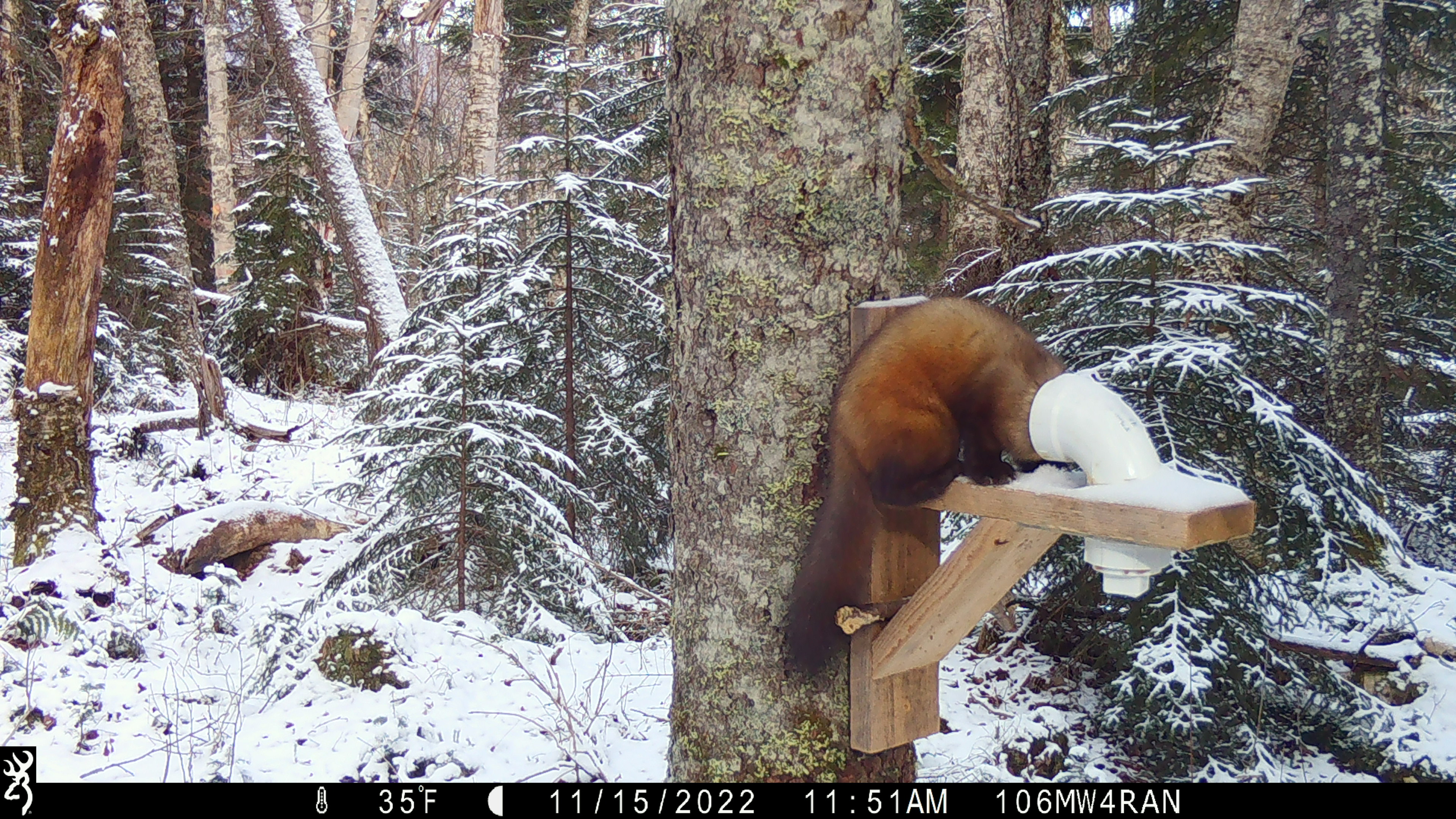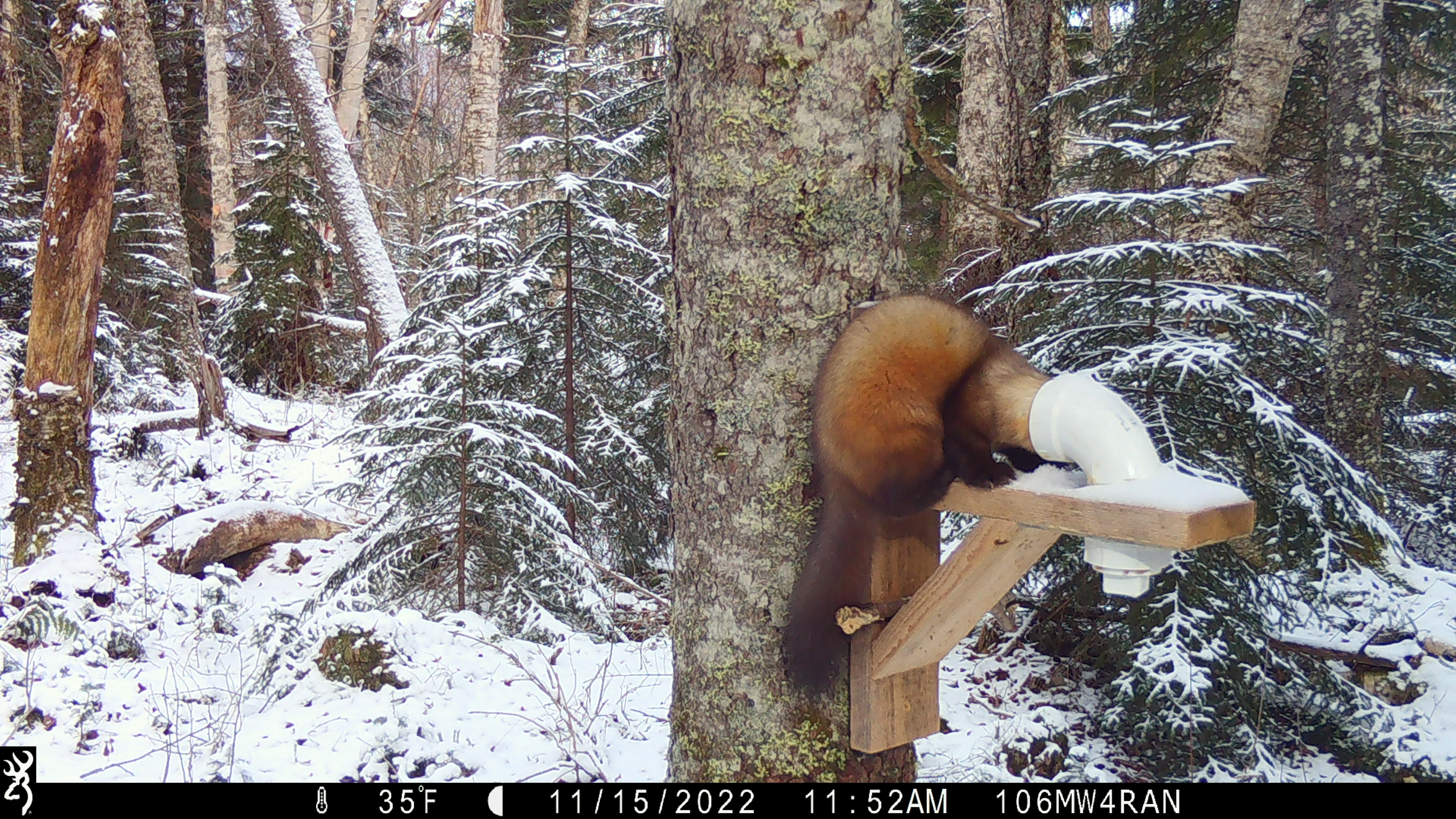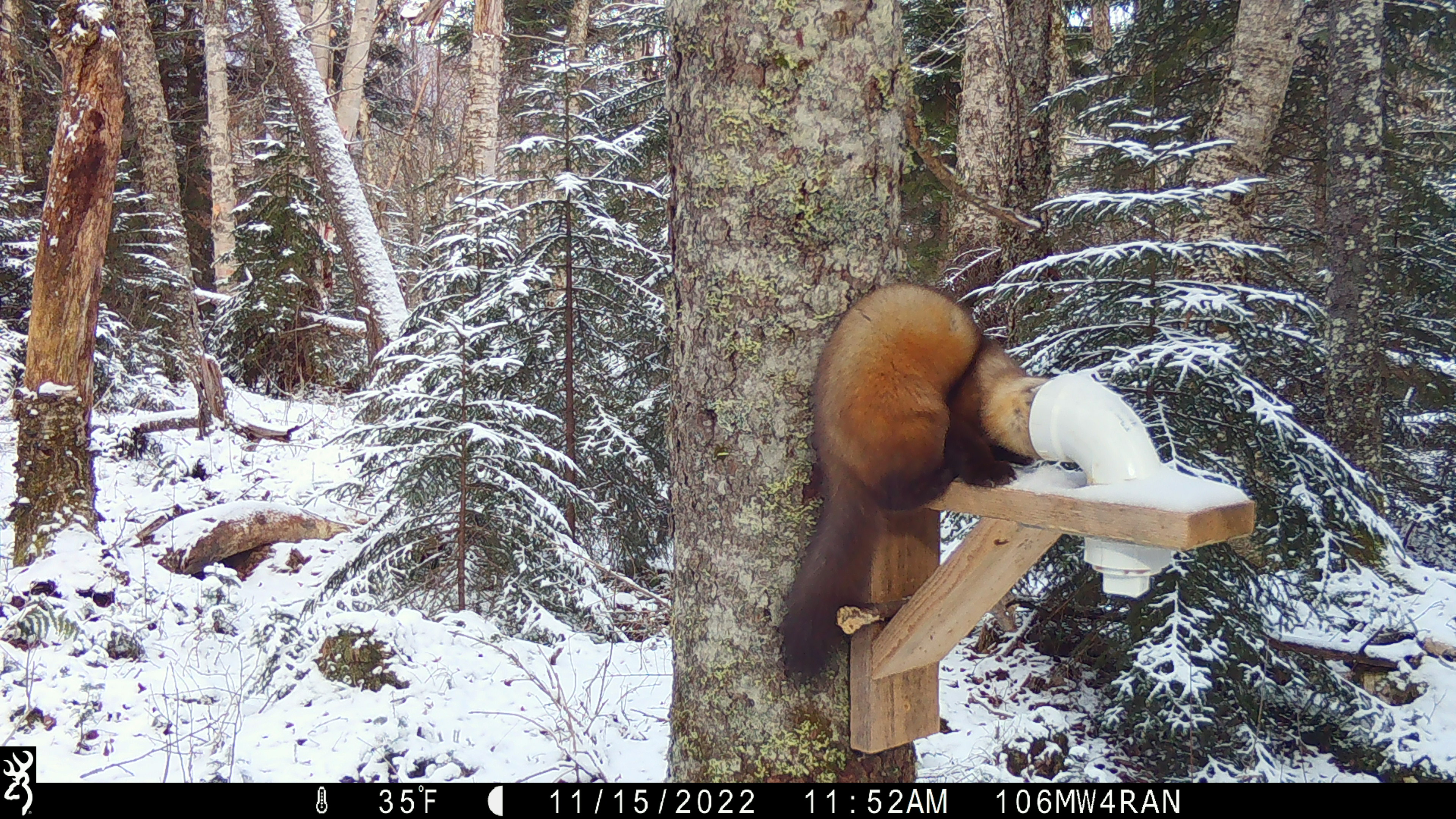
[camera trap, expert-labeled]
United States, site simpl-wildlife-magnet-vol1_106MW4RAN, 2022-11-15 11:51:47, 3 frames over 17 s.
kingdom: Animalia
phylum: Chordata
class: Mammalia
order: Carnivora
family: Mustelidae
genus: Martes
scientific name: Martes americana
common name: american marten